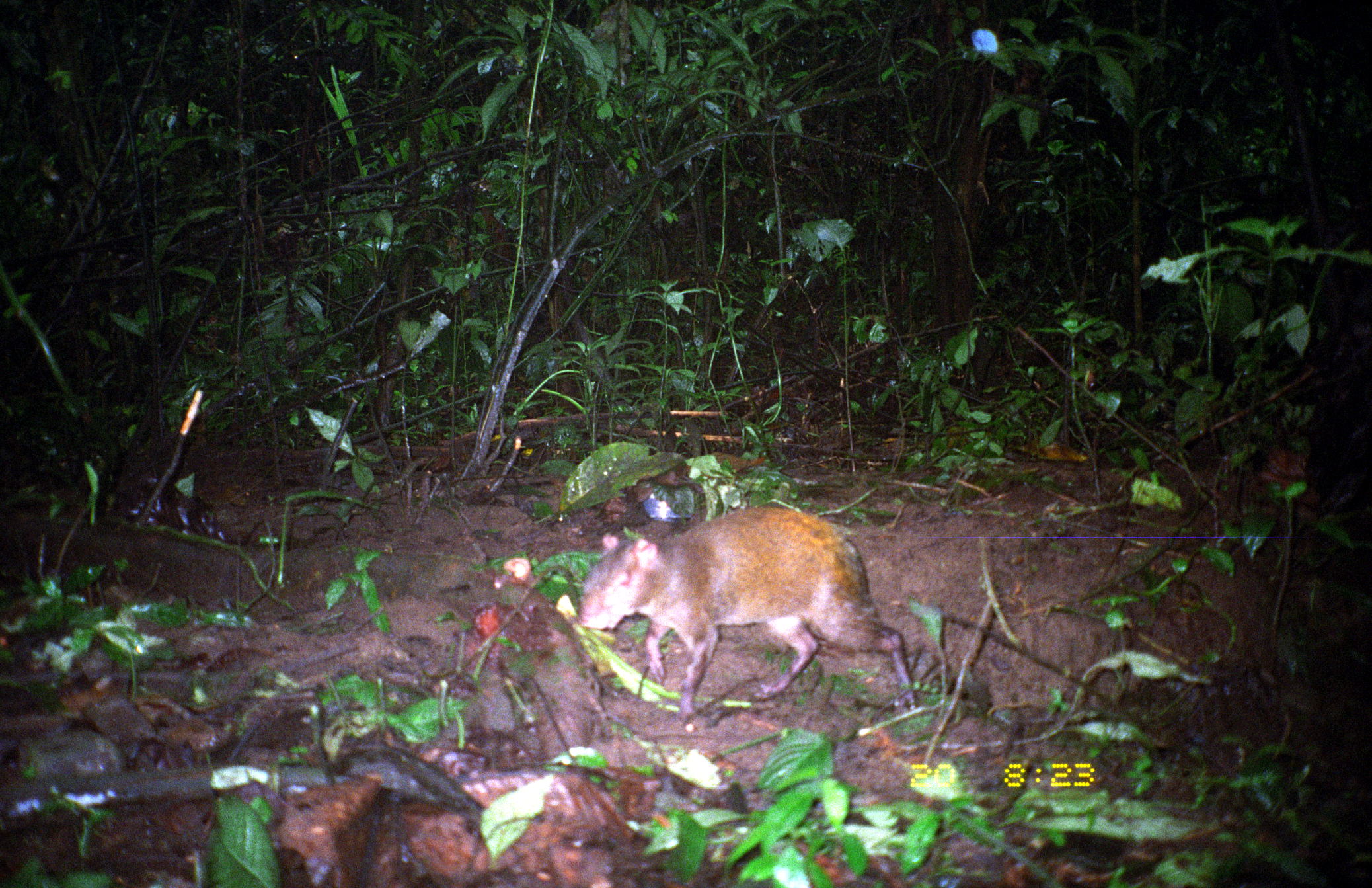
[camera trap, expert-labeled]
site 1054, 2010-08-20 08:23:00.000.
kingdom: Animalia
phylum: Chordata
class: Mammalia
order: Rodentia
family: Dasyproctidae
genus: Dasyprocta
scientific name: Dasyprocta punctata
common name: central american agouti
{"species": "Dasyprocta punctata (central american agouti)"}